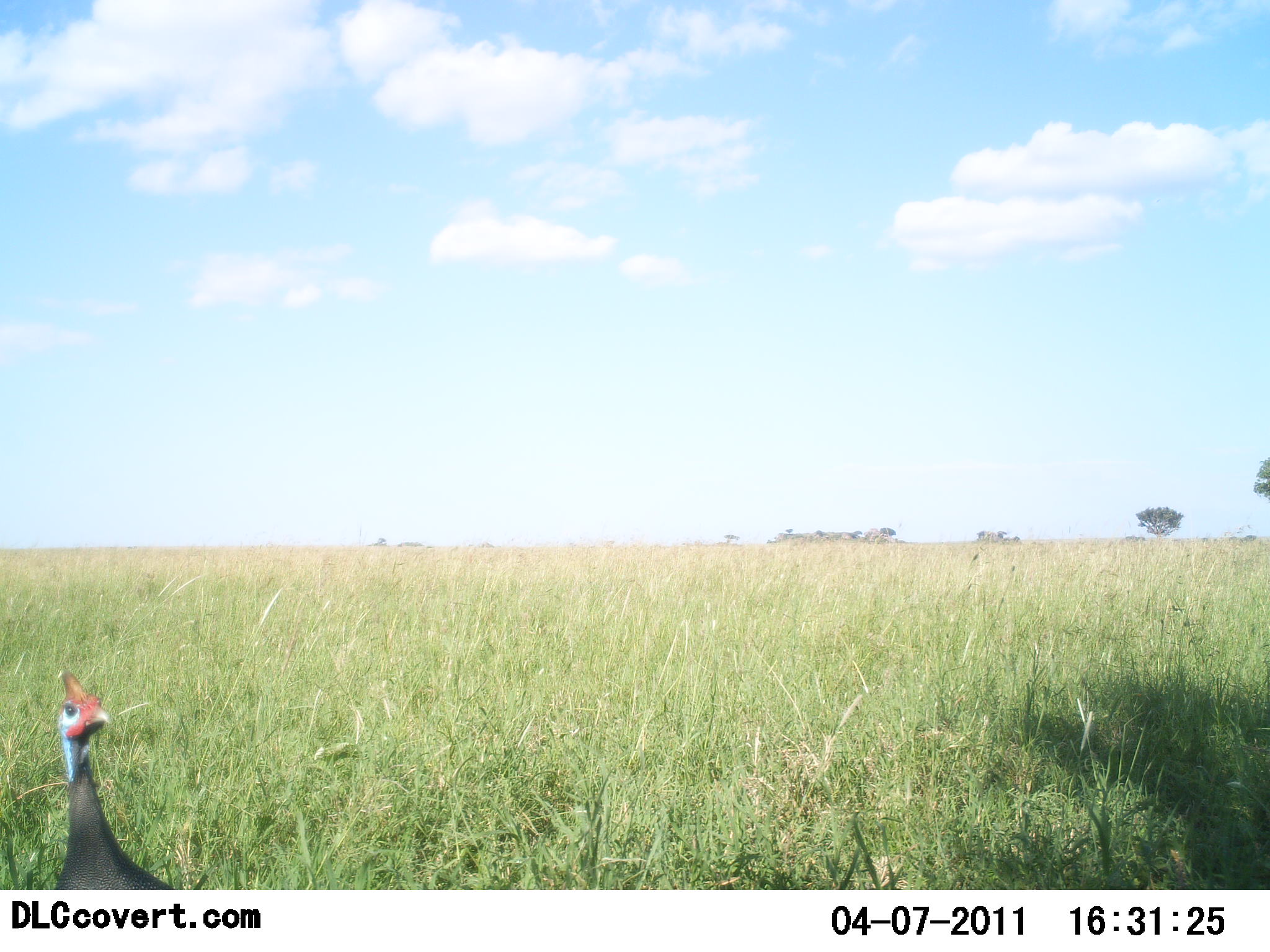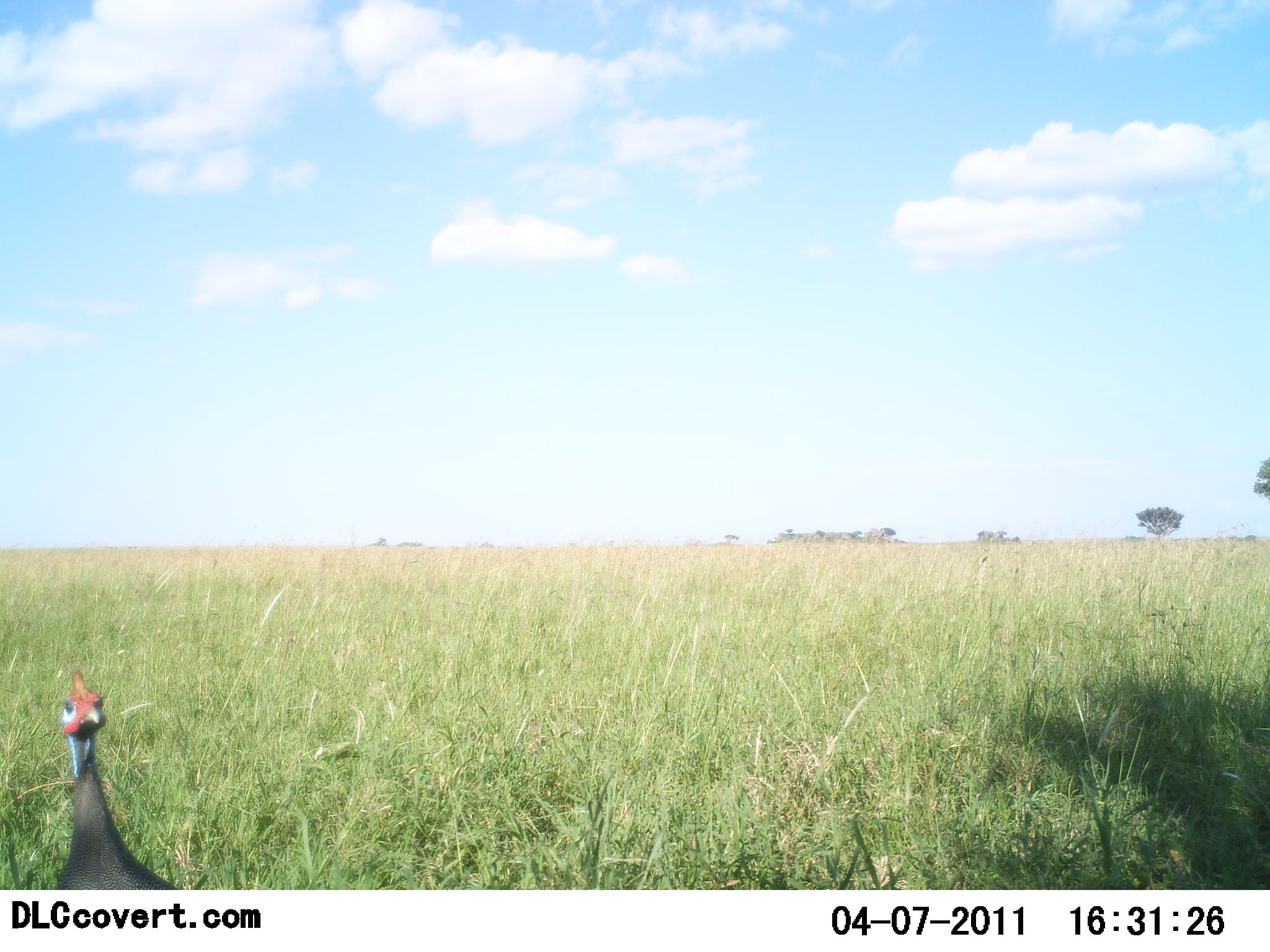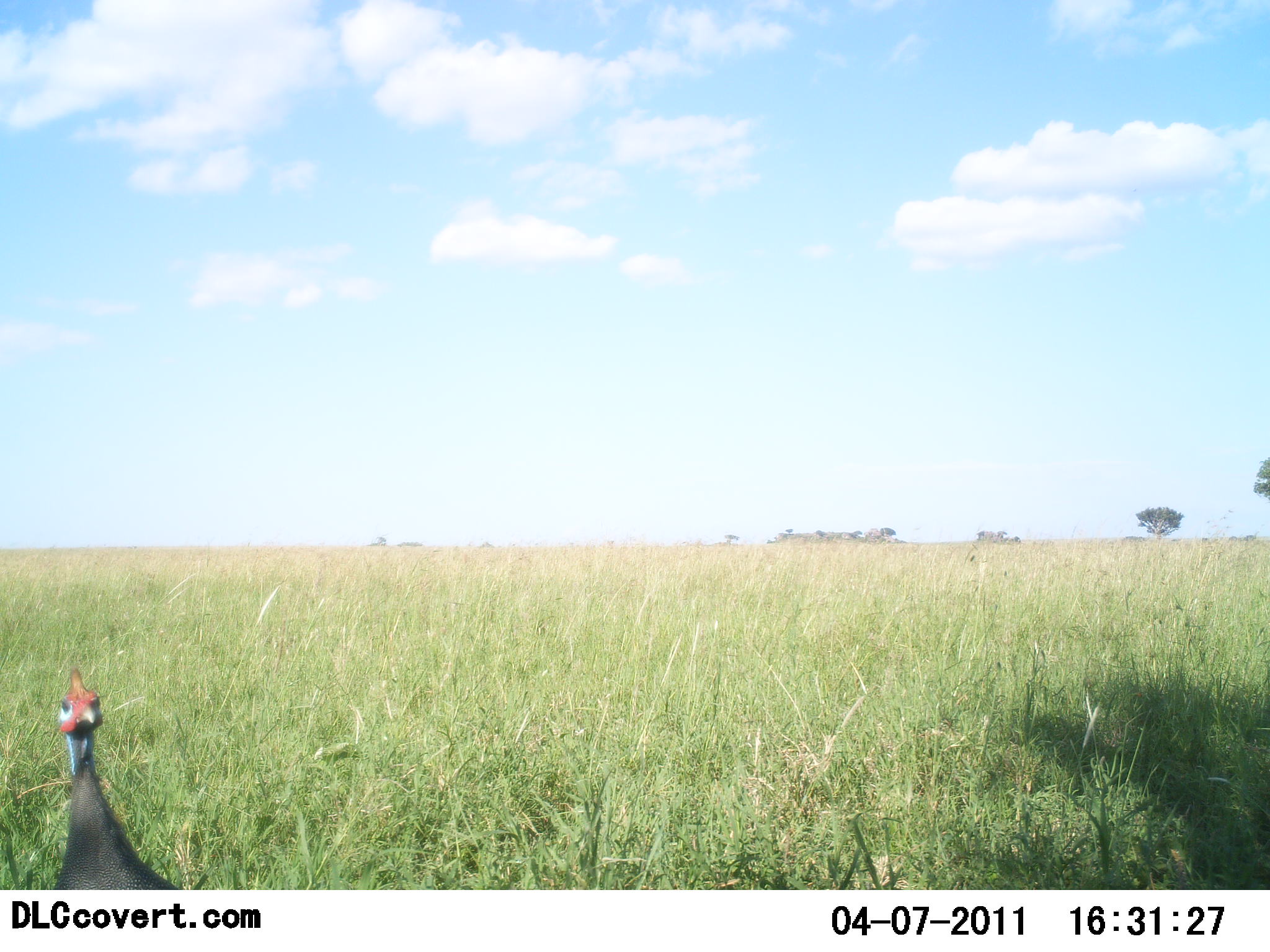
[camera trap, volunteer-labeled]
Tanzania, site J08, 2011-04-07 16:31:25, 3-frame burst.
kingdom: Animalia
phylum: Chordata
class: Aves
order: Galliformes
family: Numididae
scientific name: Numididae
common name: guinea fowl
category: guineafowl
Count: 1.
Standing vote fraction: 100%.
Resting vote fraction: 0%.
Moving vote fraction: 0%.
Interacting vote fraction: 0%.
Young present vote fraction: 0%.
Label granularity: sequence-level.